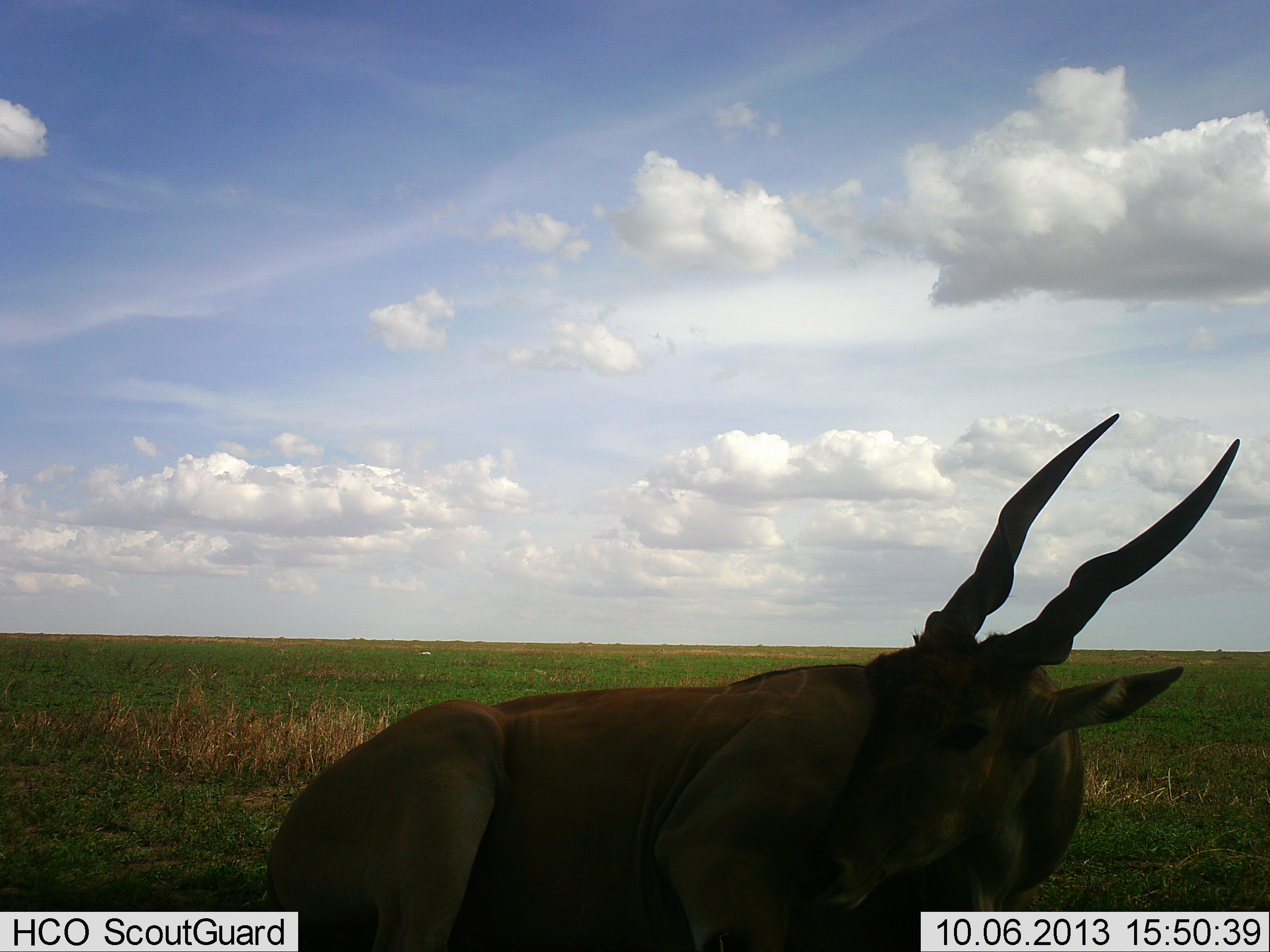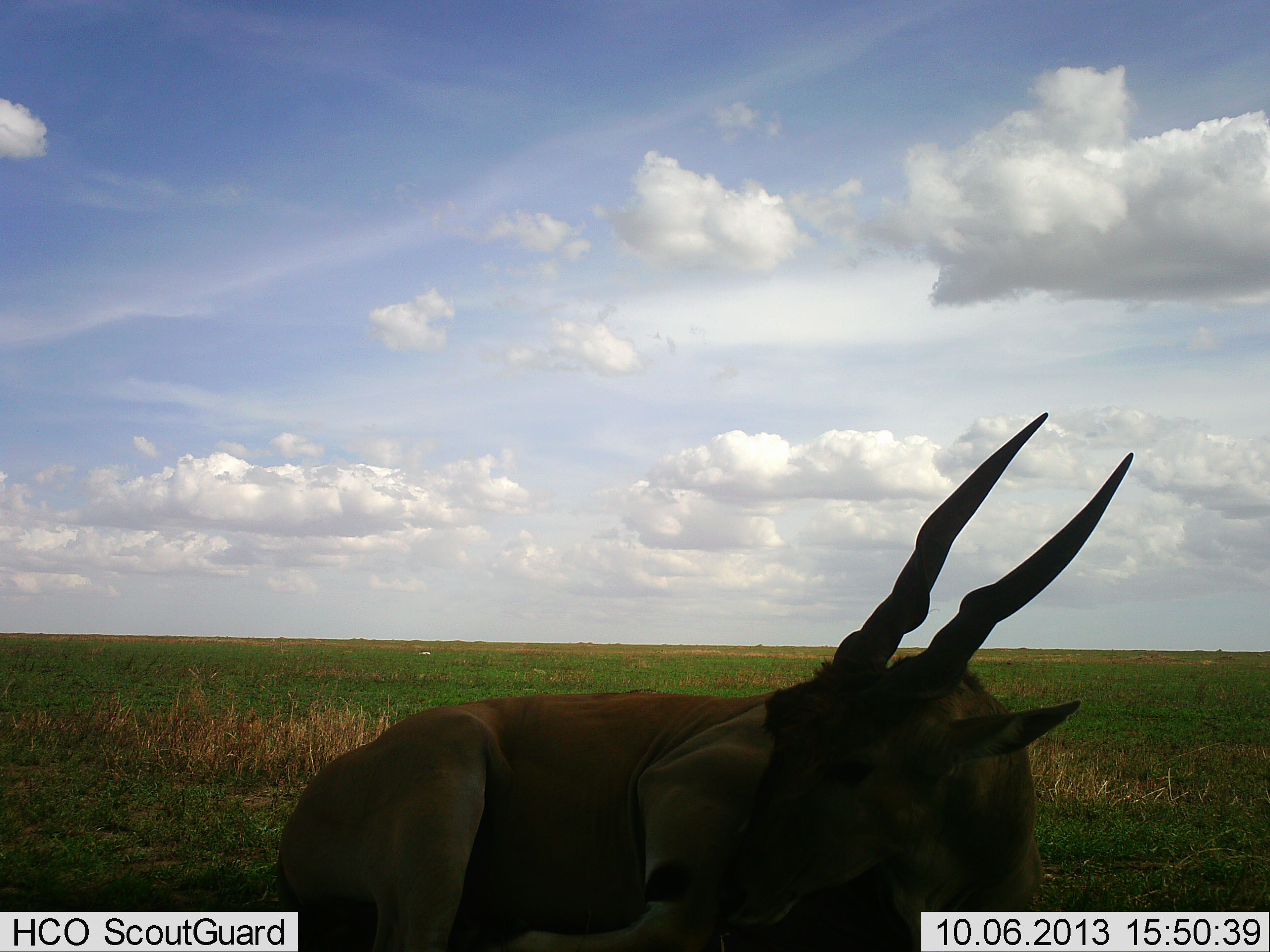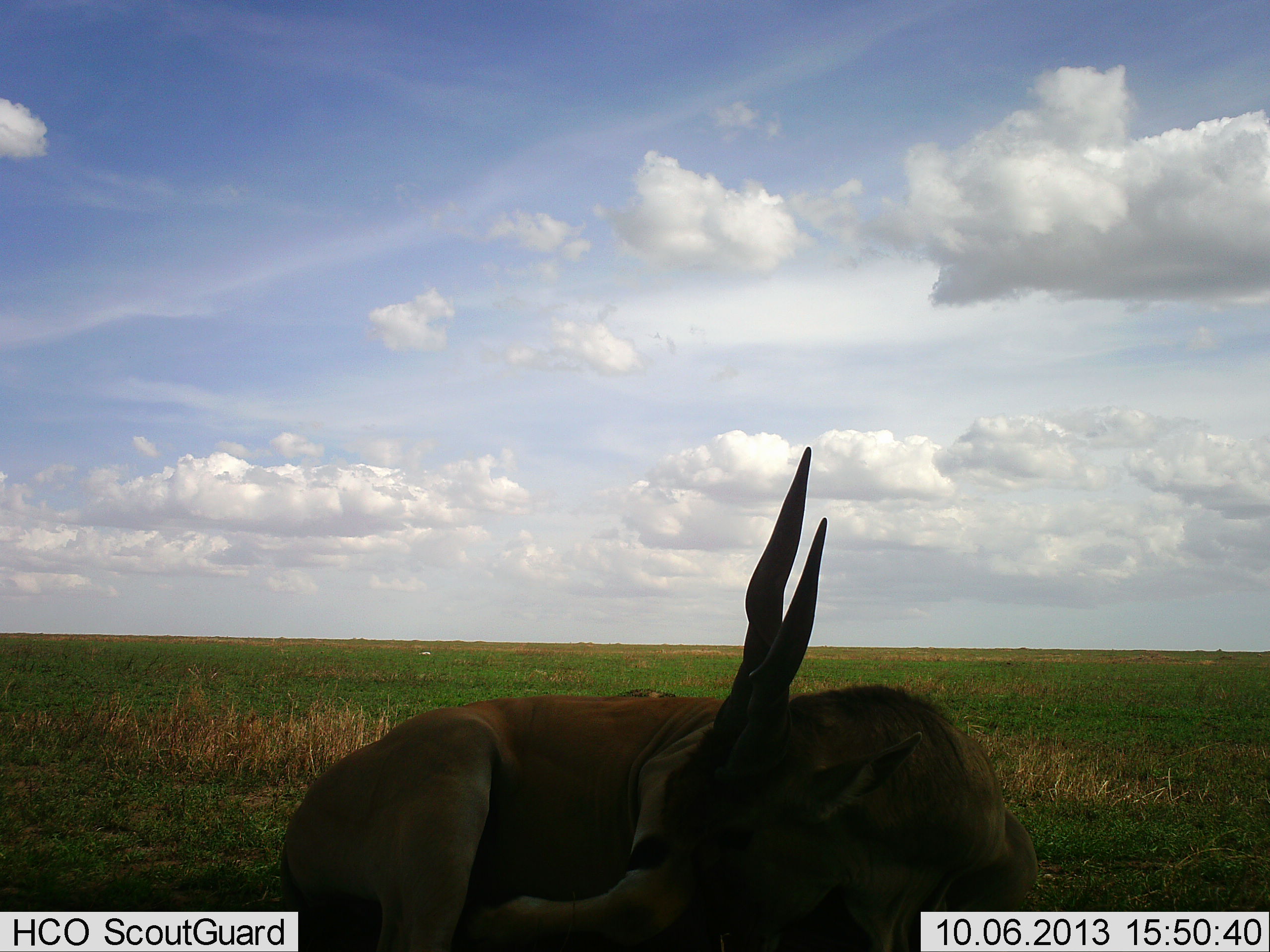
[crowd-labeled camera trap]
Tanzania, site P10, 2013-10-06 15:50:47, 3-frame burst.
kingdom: Animalia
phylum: Chordata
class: Mammalia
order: Artiodactyla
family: Bovidae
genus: Tragelaphus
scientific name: Tragelaphus oryx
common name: eland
Eland (Tragelaphus oryx), count 1. Behavior (volunteer vote fractions): standing 36%, resting 64%, moving 5%, interacting 0%. Young present (vote fraction): 0%. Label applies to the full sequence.